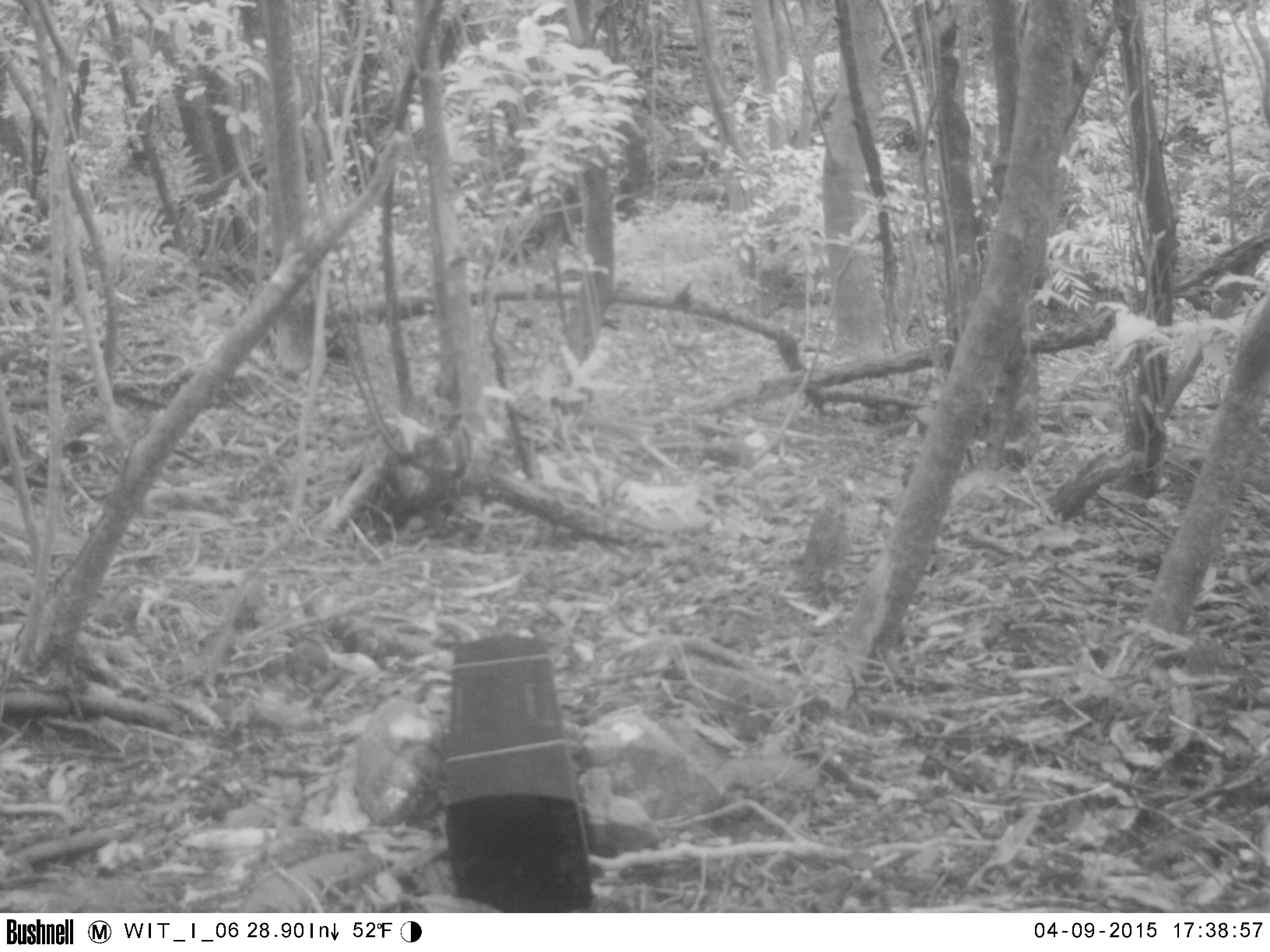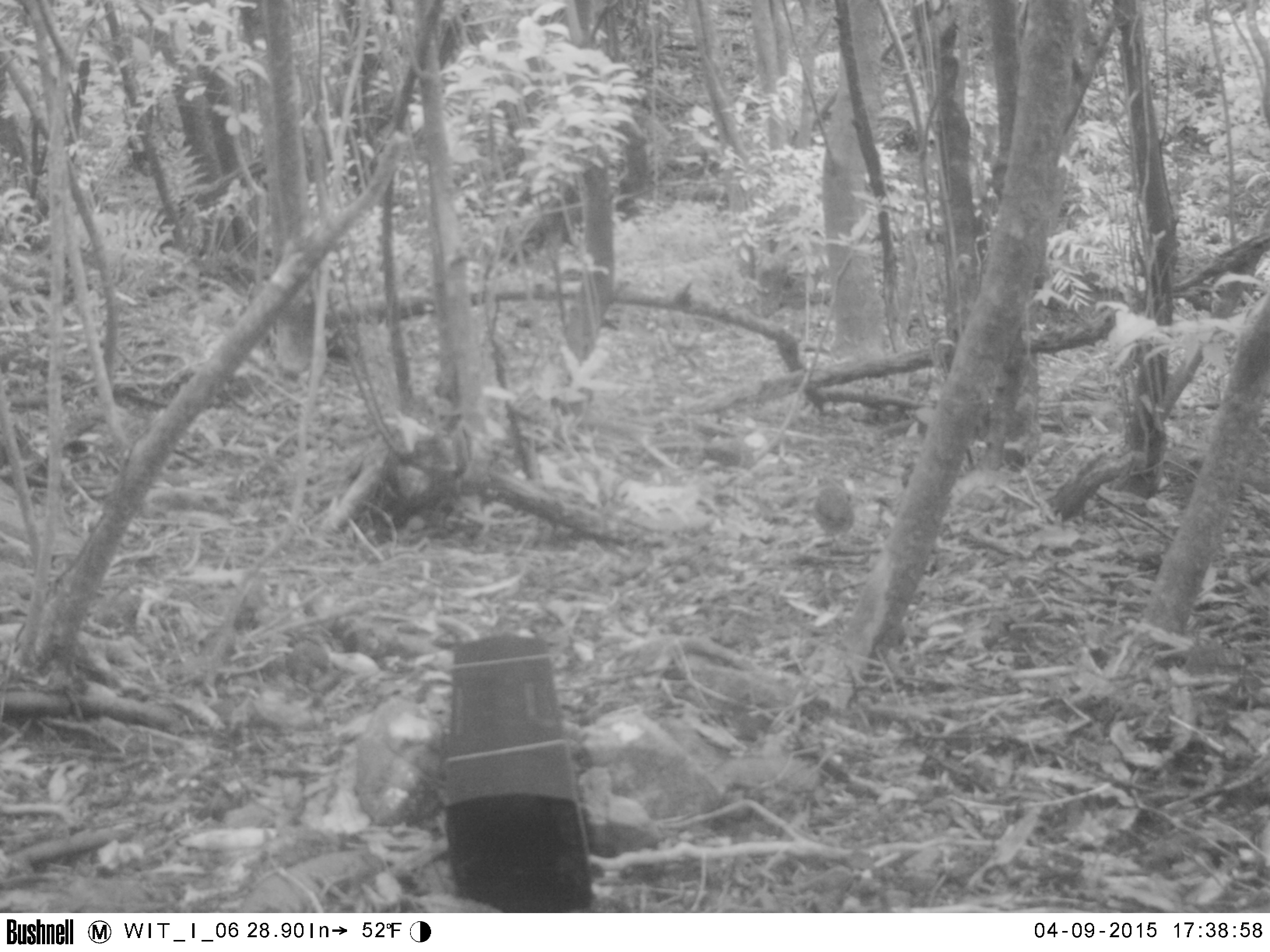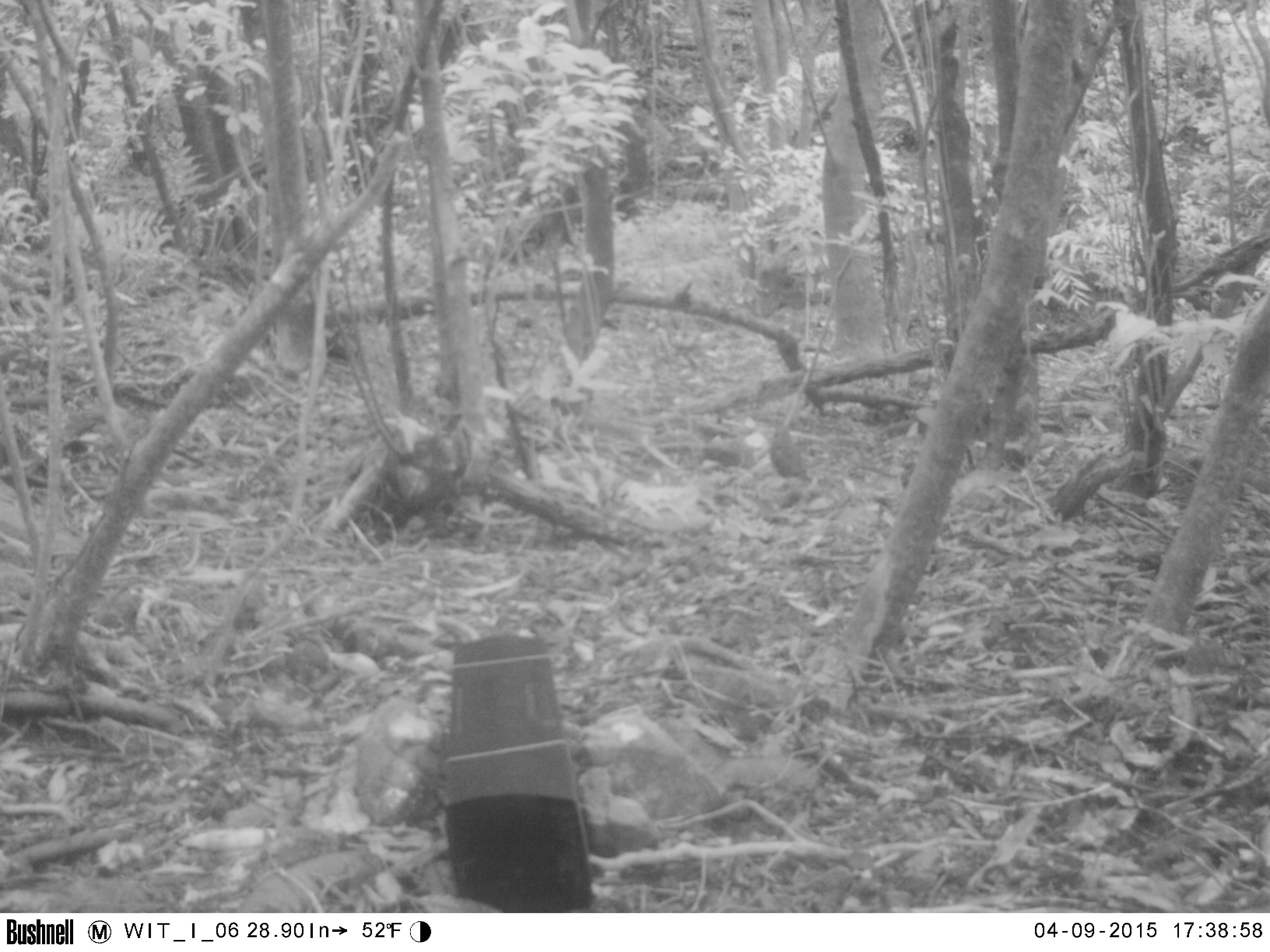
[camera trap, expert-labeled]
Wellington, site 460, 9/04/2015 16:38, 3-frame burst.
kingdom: Animalia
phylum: Chordata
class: Aves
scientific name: Aves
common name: bird